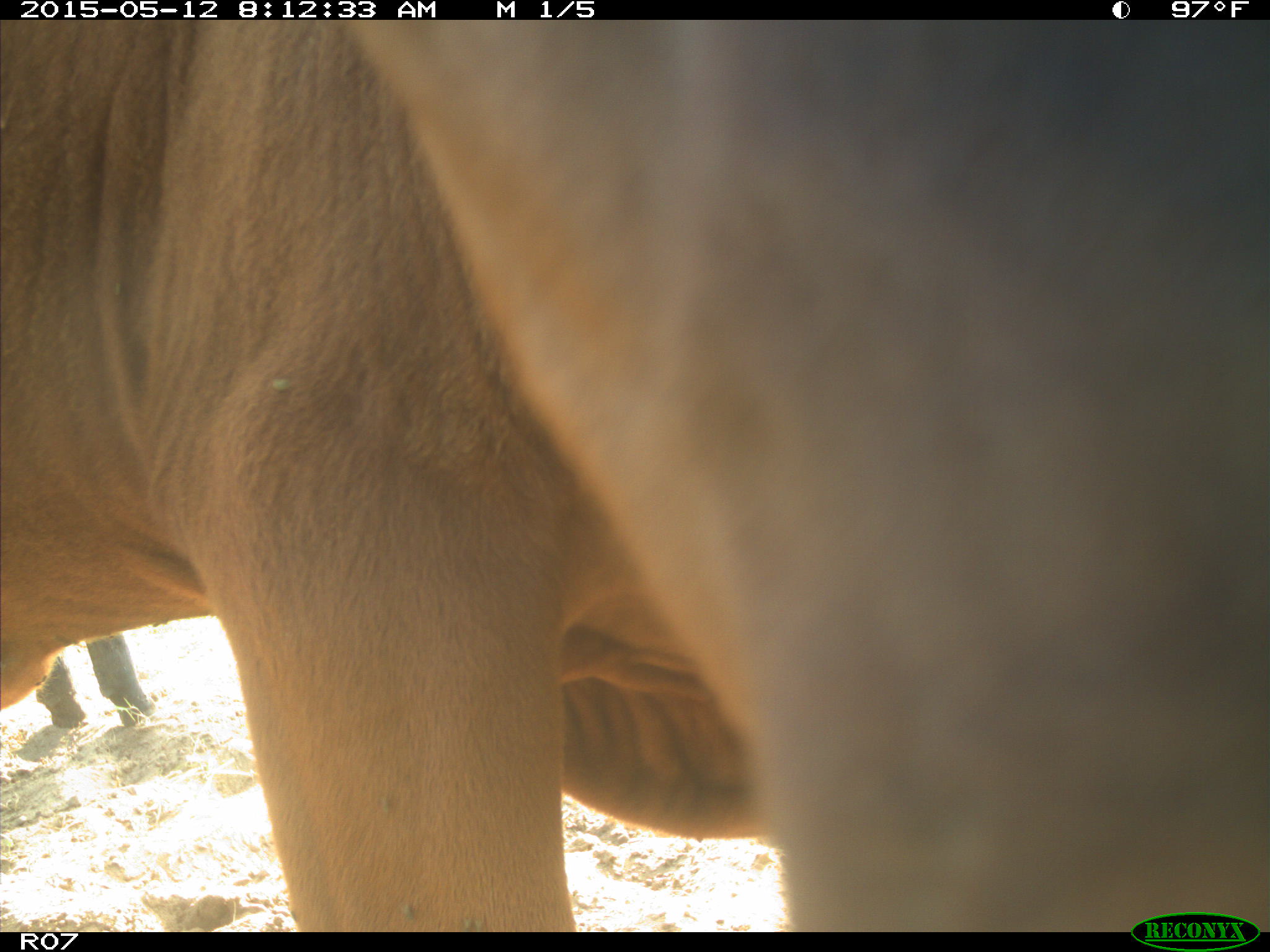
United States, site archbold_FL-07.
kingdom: Animalia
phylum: Chordata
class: Mammalia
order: Artiodactyla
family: Bovidae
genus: Bos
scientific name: Bos taurus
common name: domestic cow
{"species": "Bos taurus (domestic cow)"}